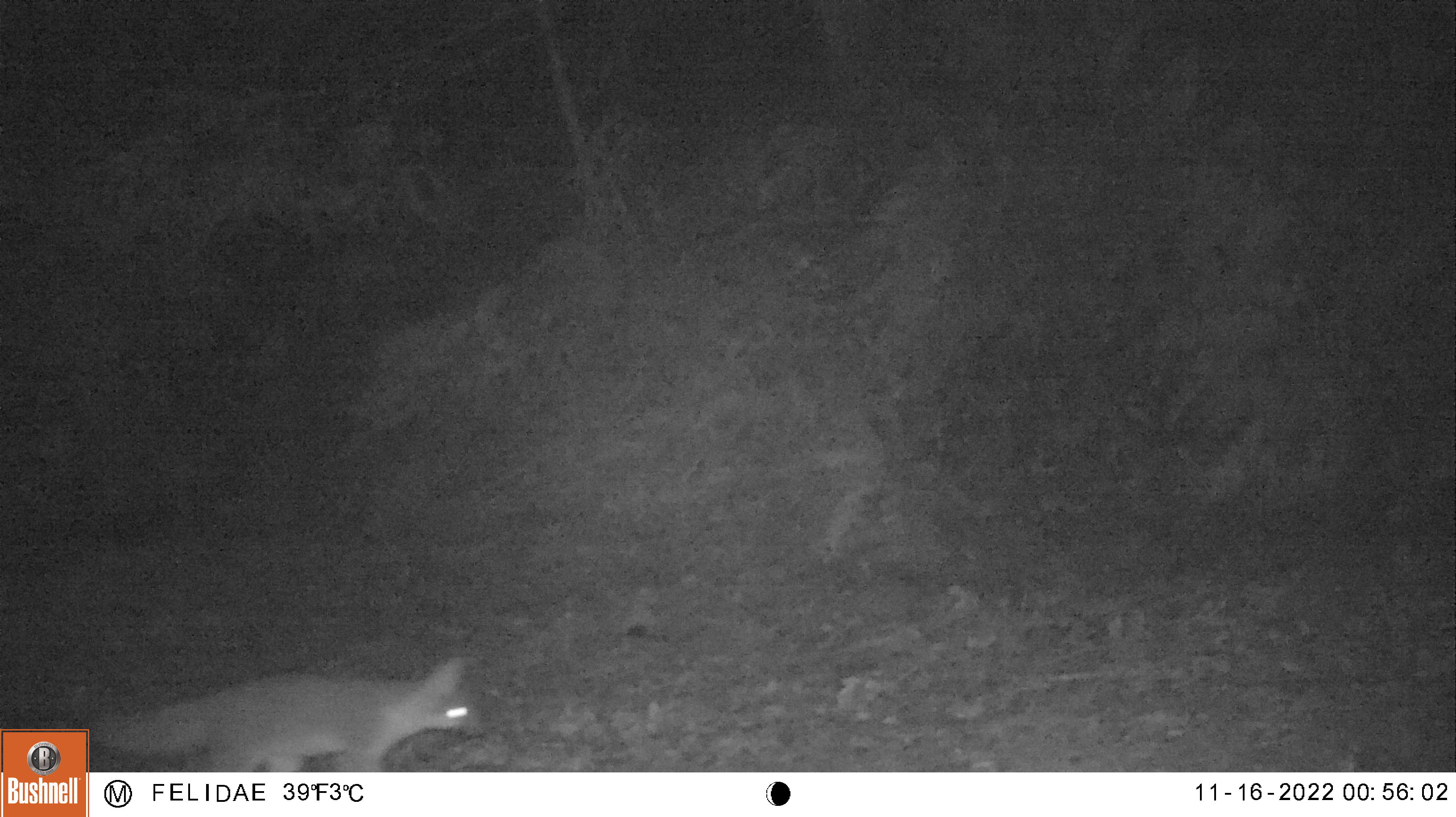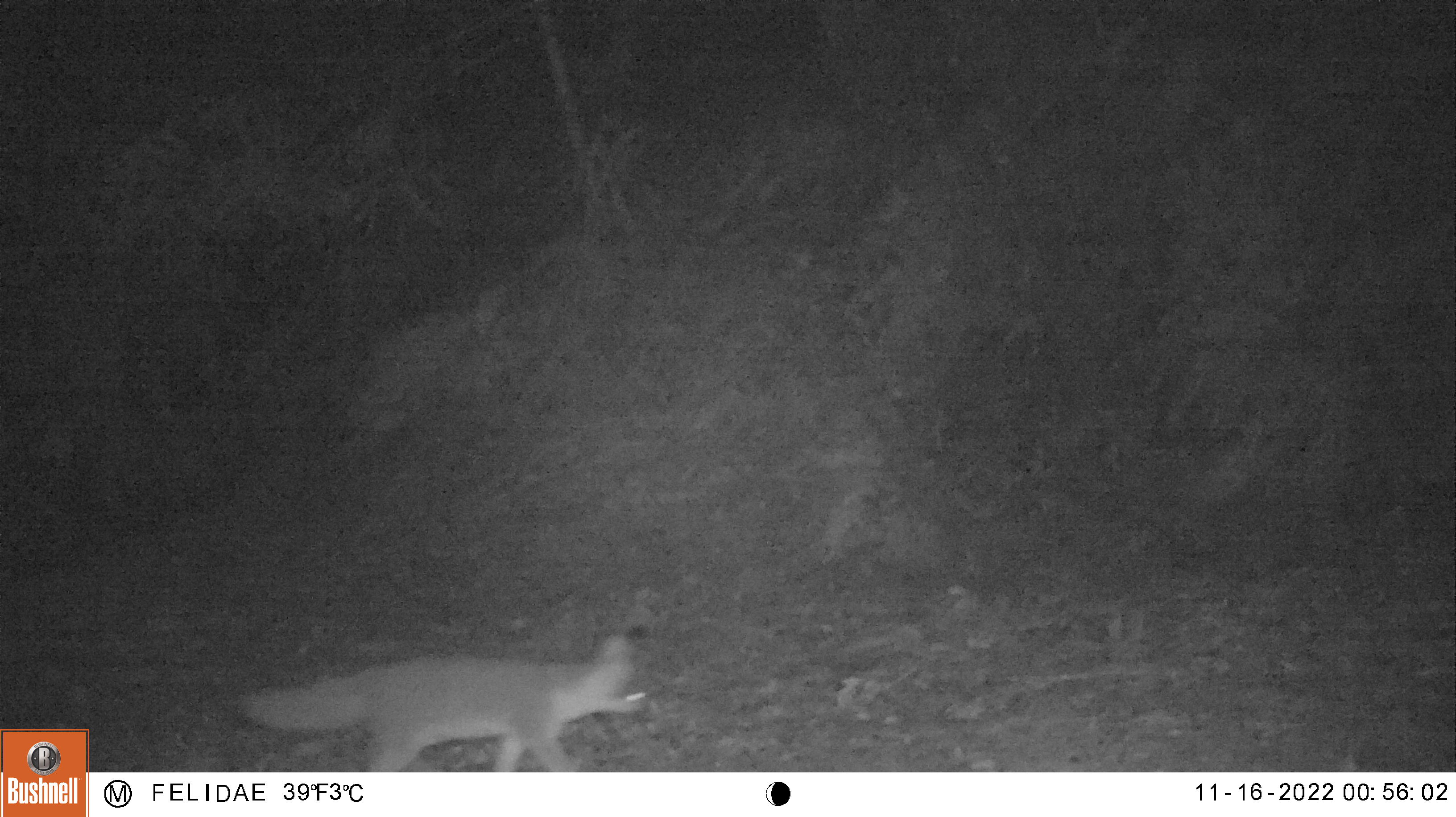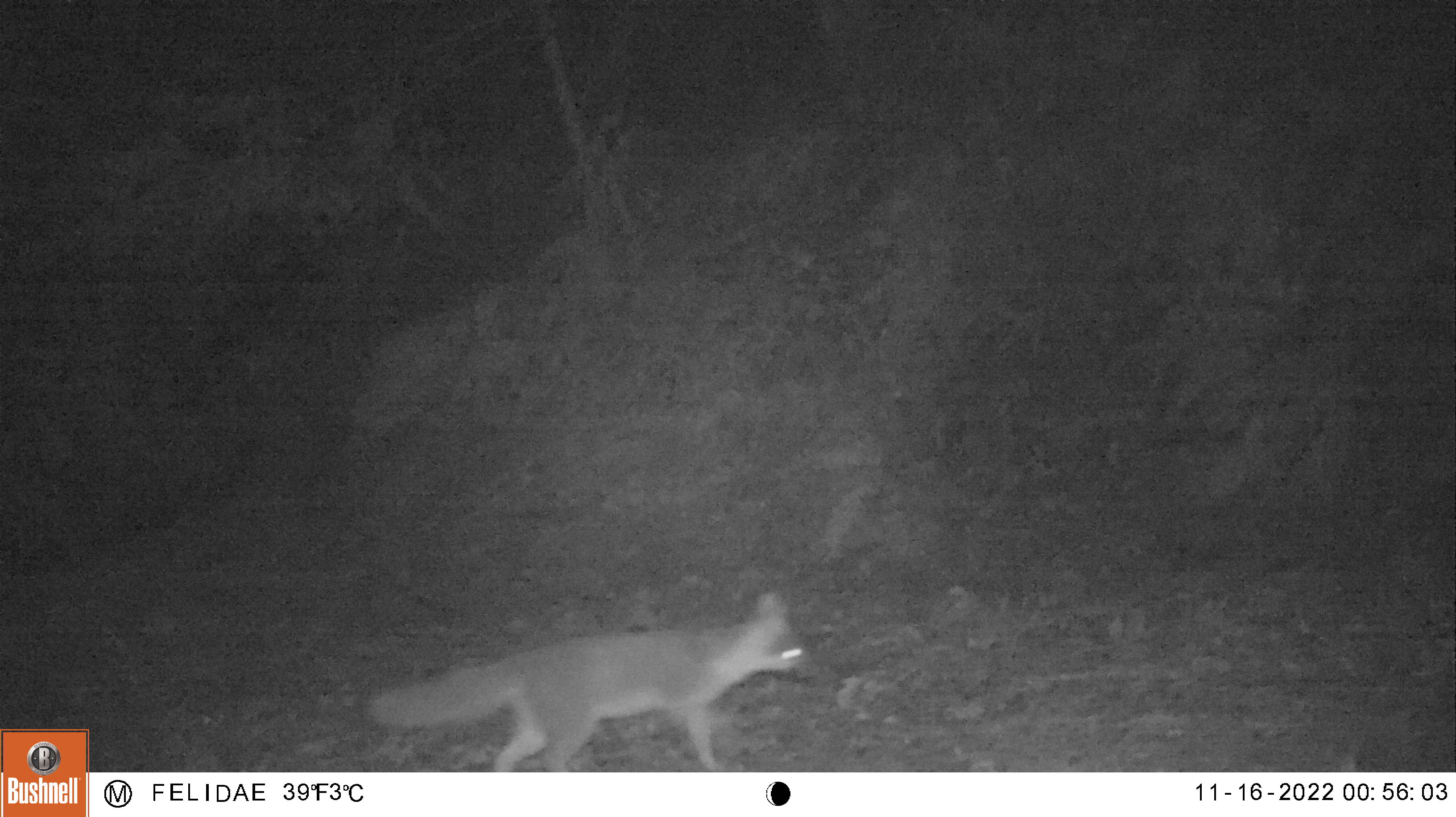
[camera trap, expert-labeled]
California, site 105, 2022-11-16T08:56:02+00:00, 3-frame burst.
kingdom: Animalia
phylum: Chordata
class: Mammalia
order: Carnivora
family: Canidae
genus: Urocyon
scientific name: Urocyon cinereoargenteus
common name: gray fox